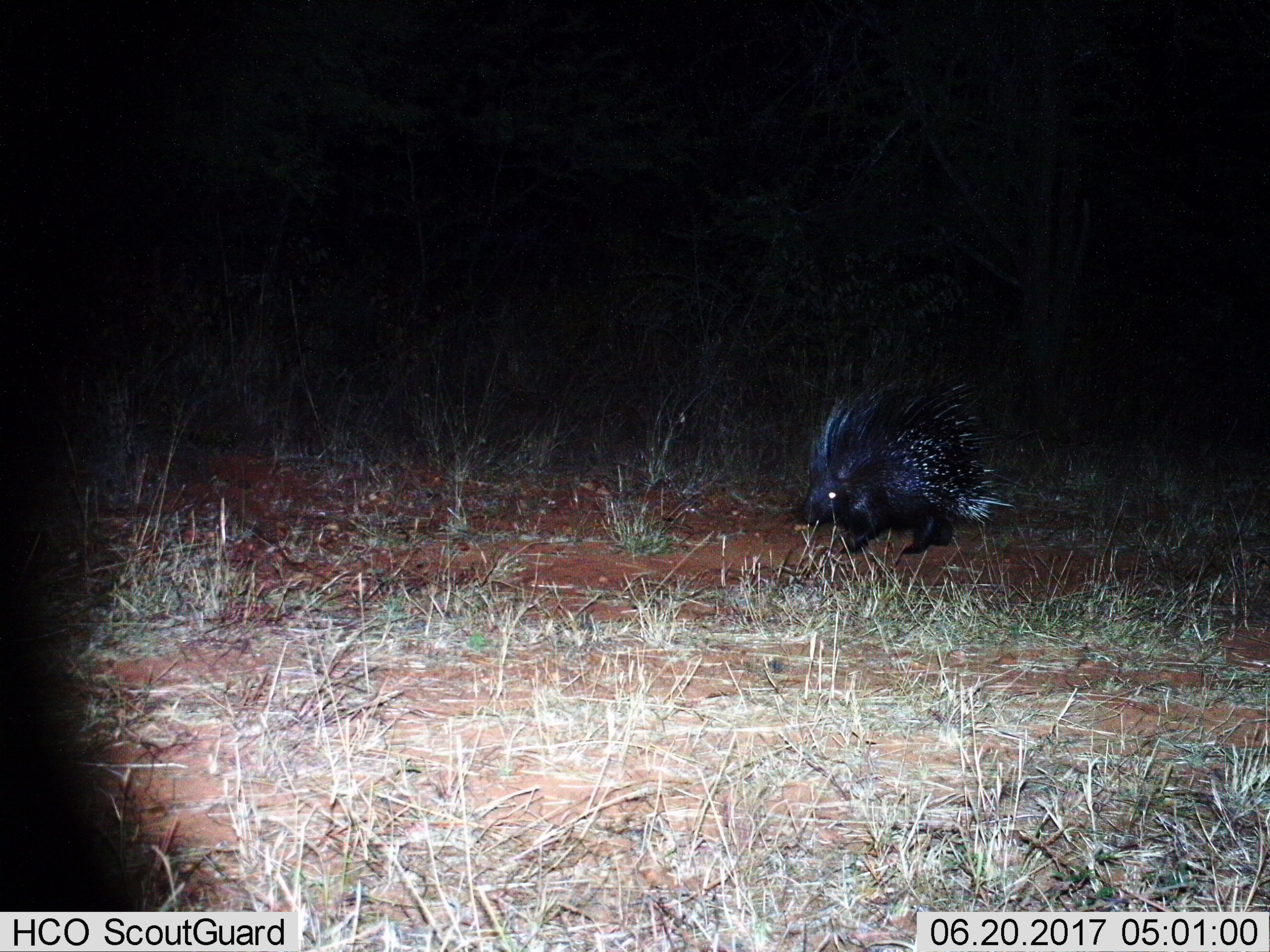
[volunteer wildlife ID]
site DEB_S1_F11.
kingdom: Animalia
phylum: Chordata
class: Mammalia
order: Rodentia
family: Hystricidae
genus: Hystrix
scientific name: Hystrix cristata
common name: crested porcupine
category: porcupine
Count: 1.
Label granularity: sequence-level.